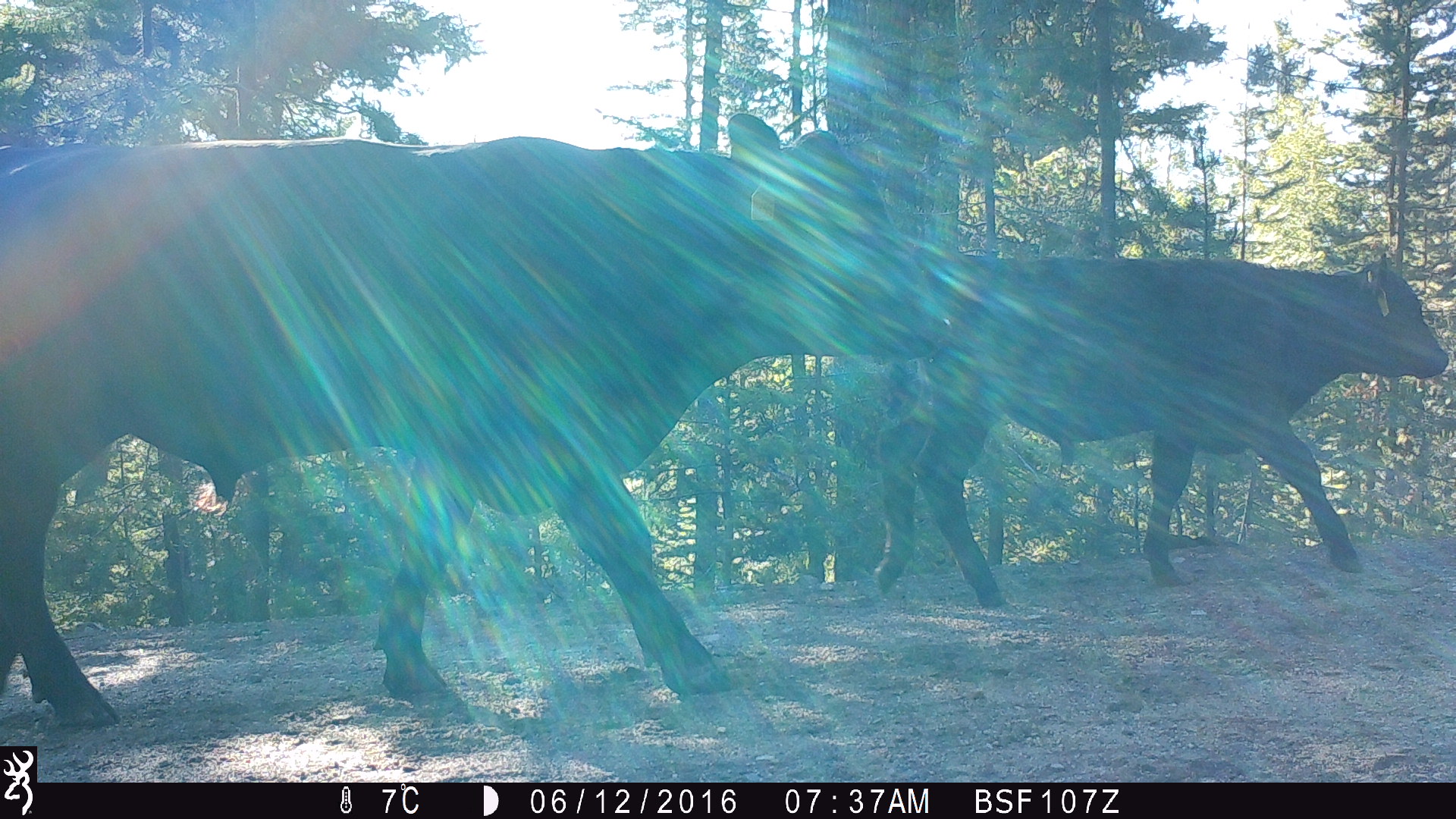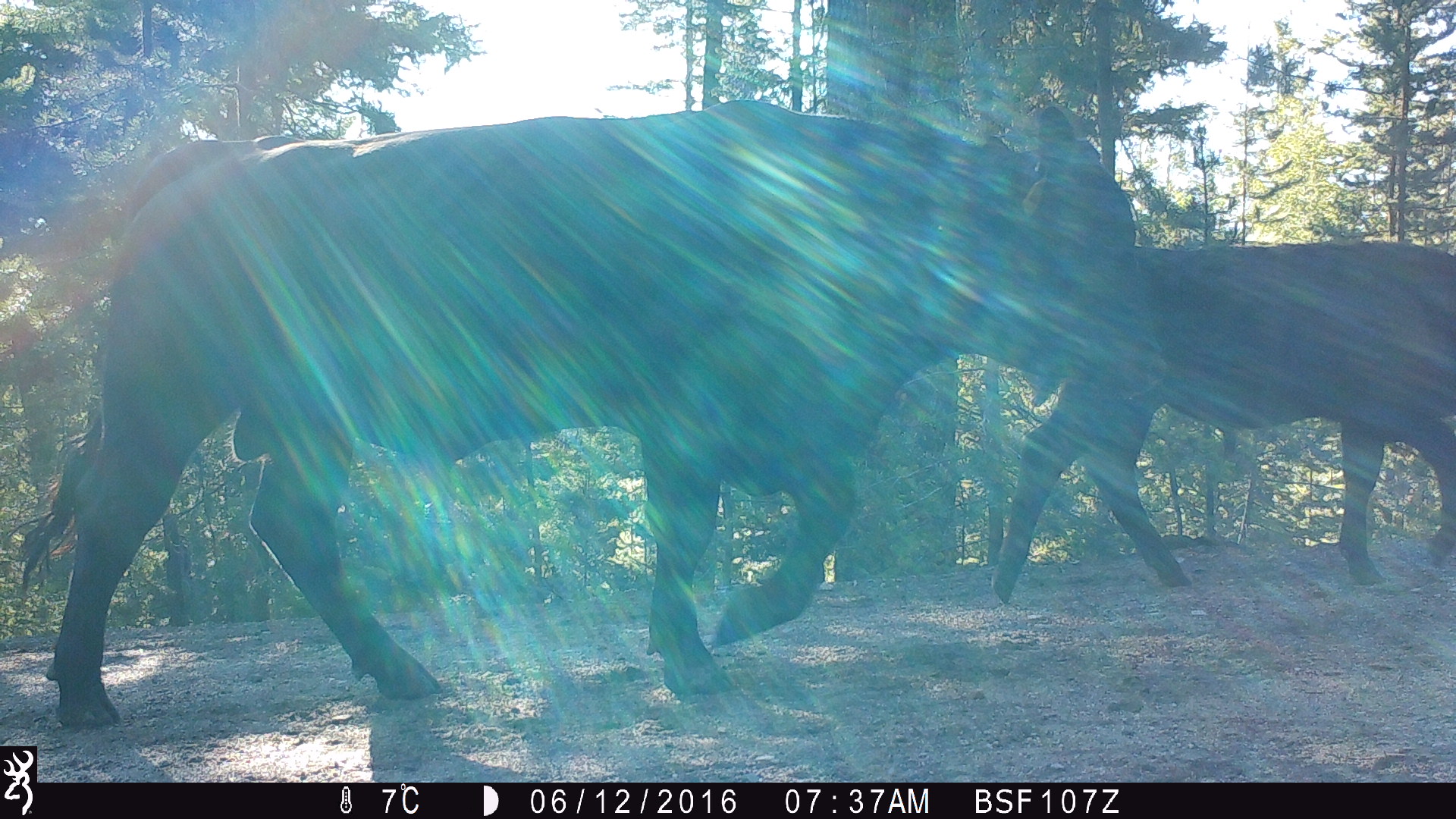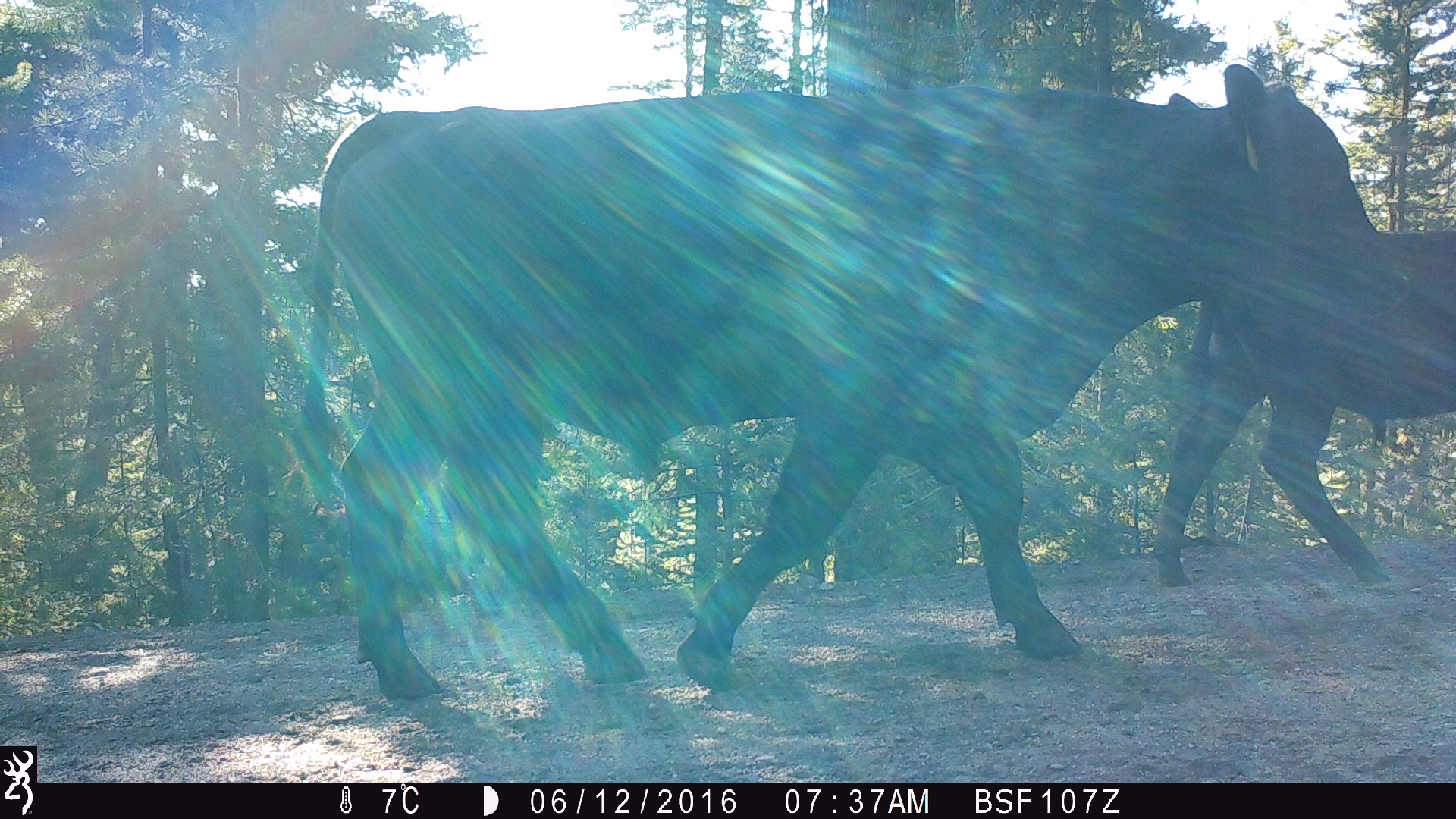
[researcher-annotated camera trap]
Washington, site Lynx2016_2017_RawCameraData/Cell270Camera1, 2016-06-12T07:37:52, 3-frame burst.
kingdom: Animalia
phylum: Chordata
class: Mammalia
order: Artiodactyla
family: Bovidae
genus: Bos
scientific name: Bos taurus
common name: domestic cattle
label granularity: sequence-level